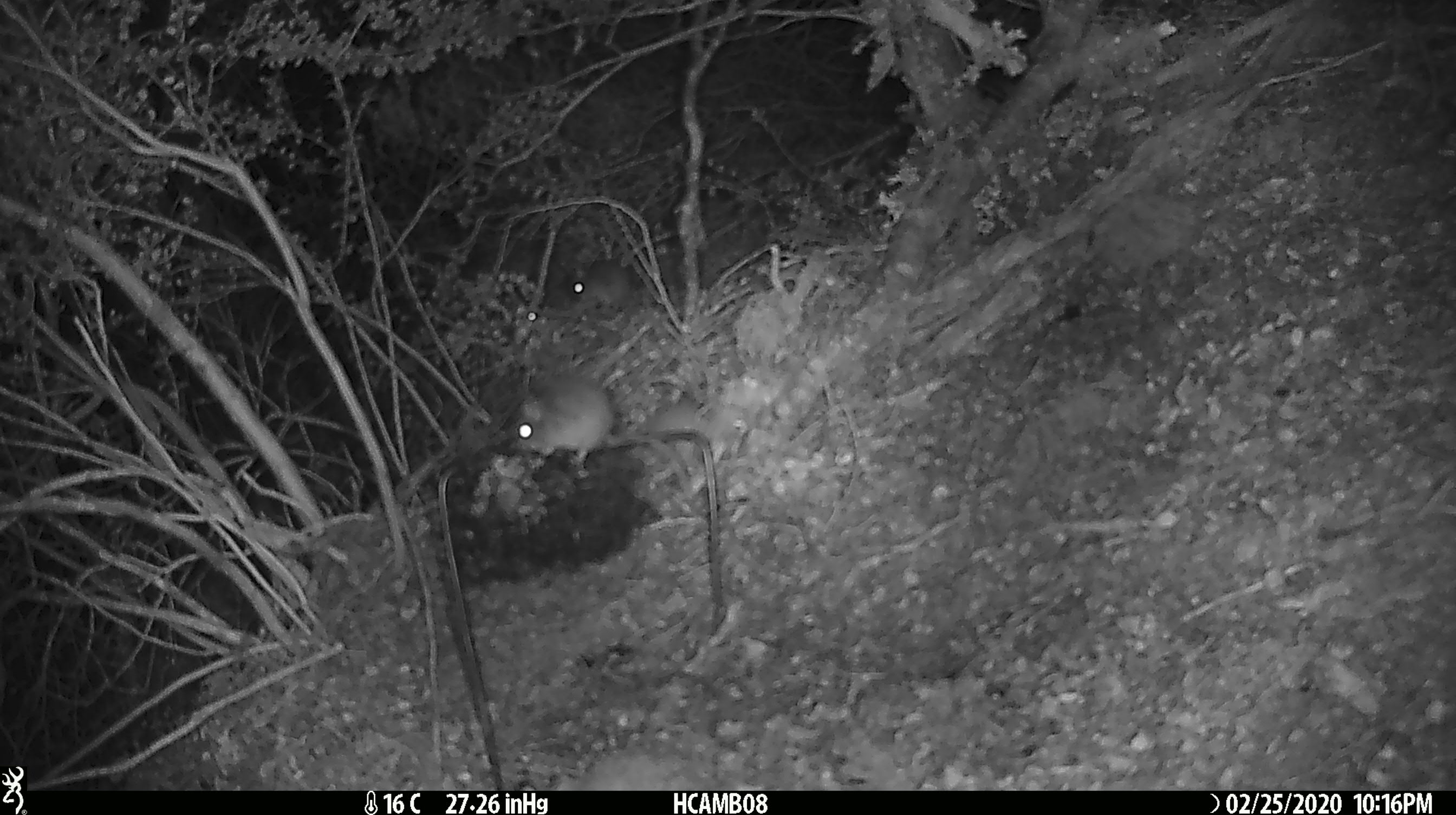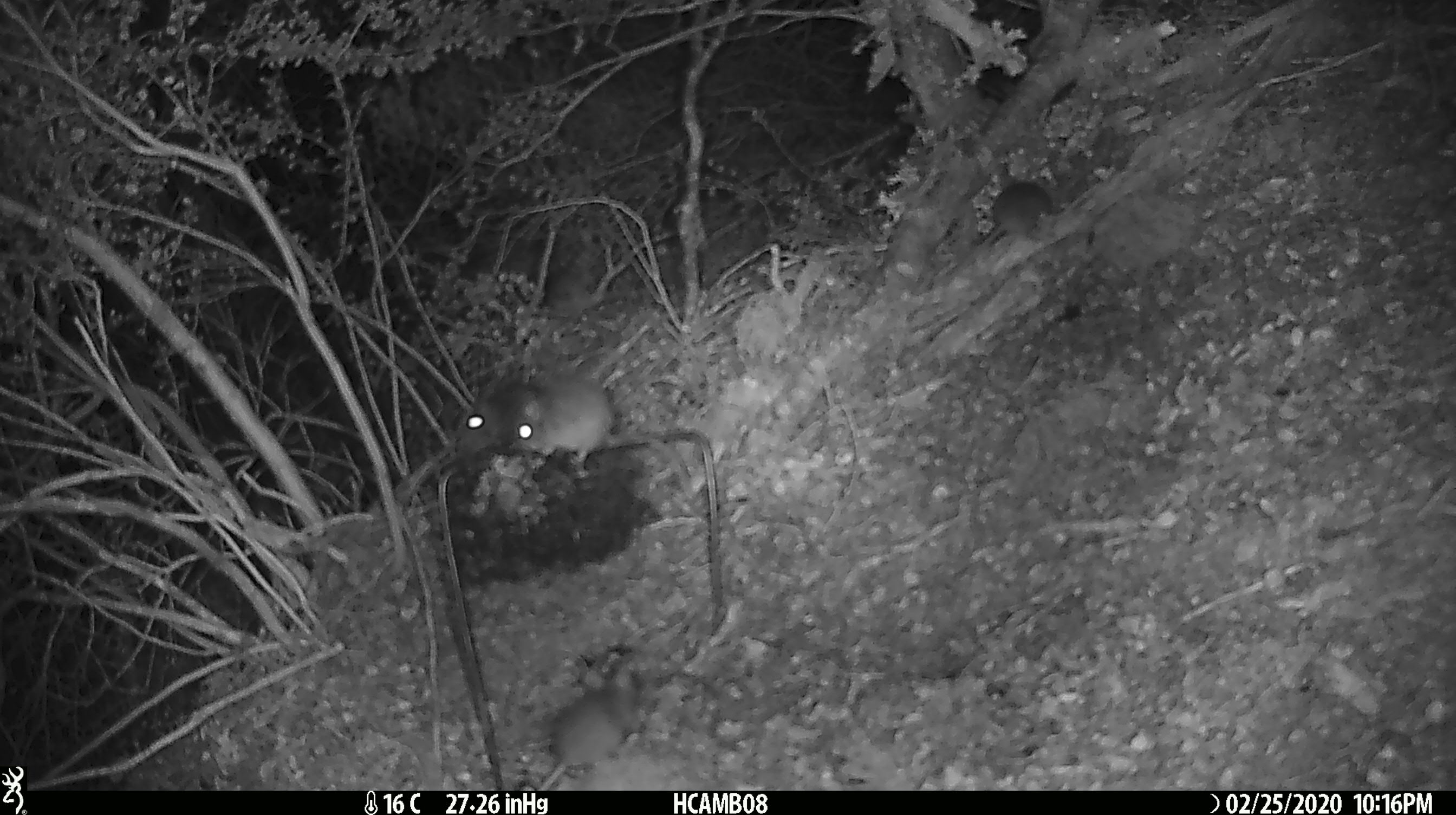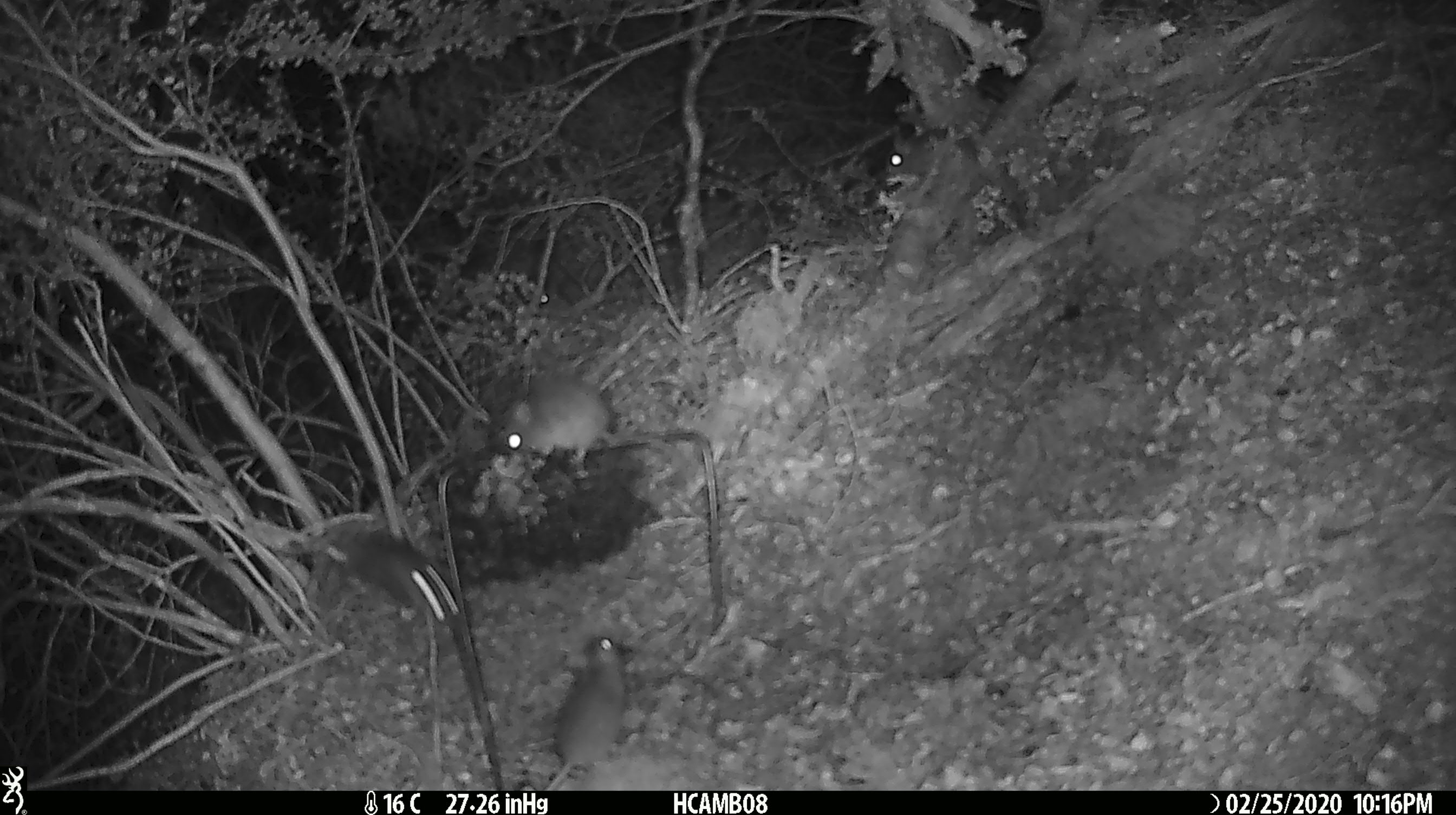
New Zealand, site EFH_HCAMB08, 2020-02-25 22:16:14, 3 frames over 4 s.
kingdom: Animalia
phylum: Chordata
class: Mammalia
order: Rodentia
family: Muridae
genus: Mus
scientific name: Mus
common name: mouse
Mouse (Mus).